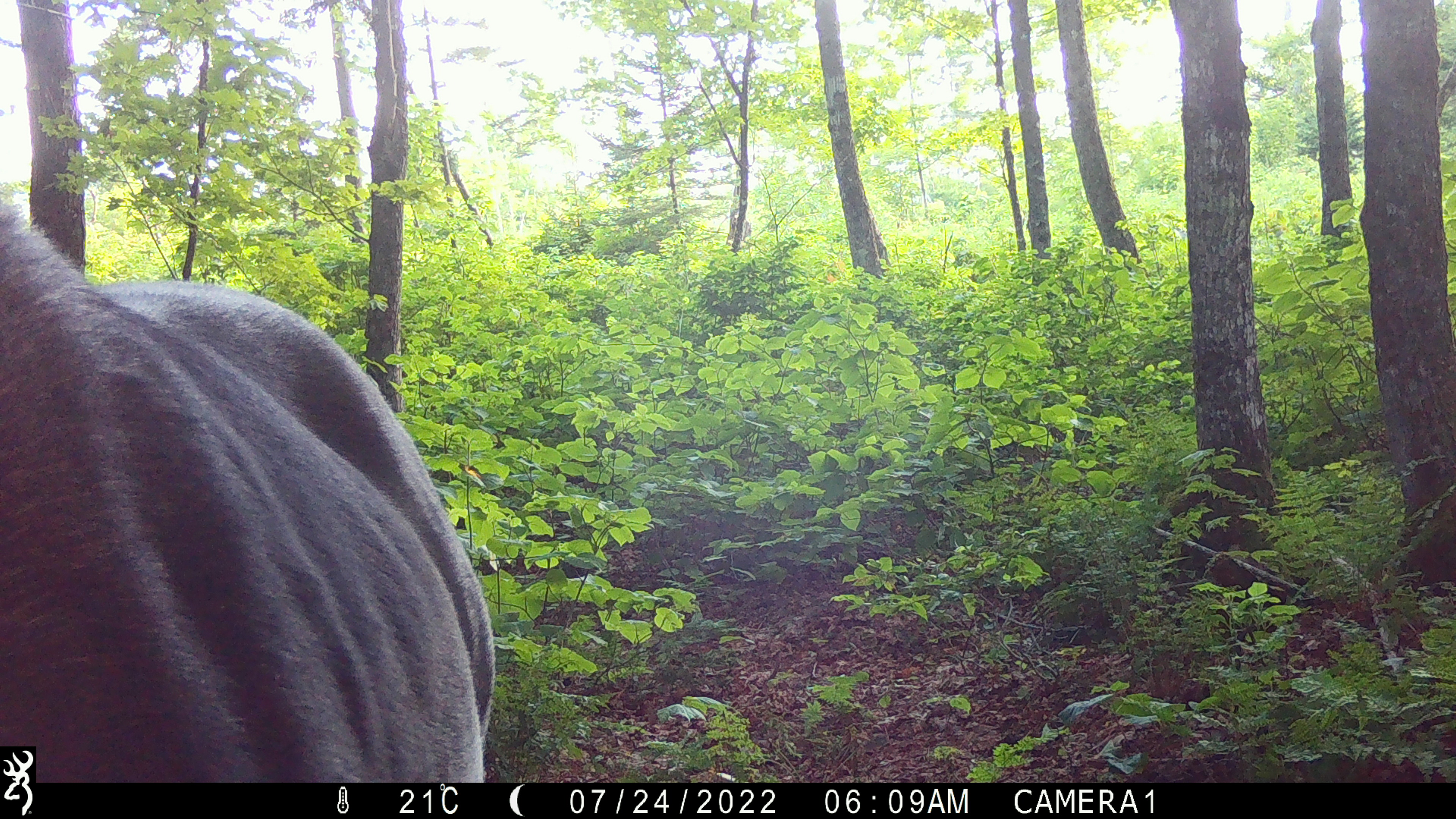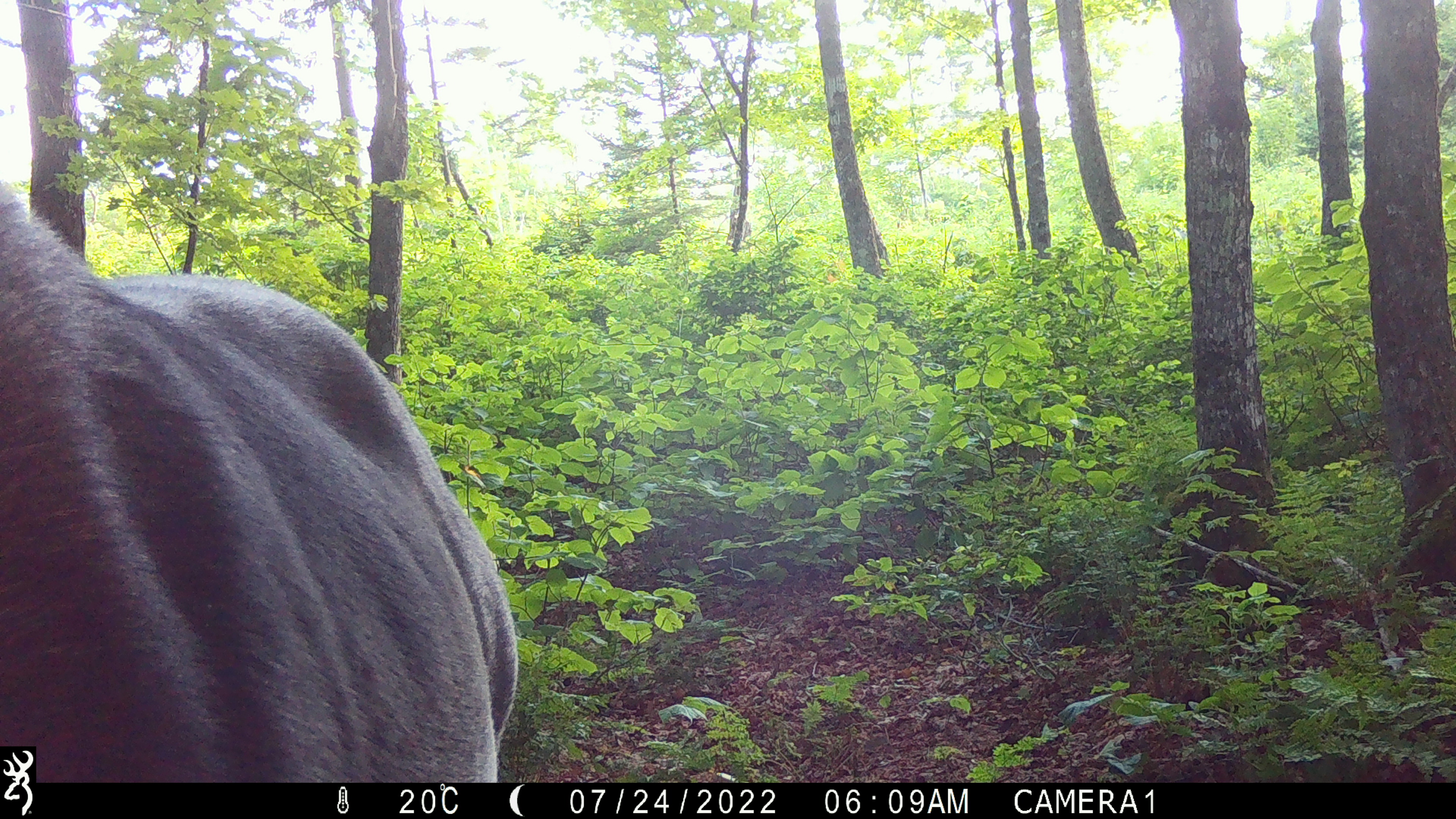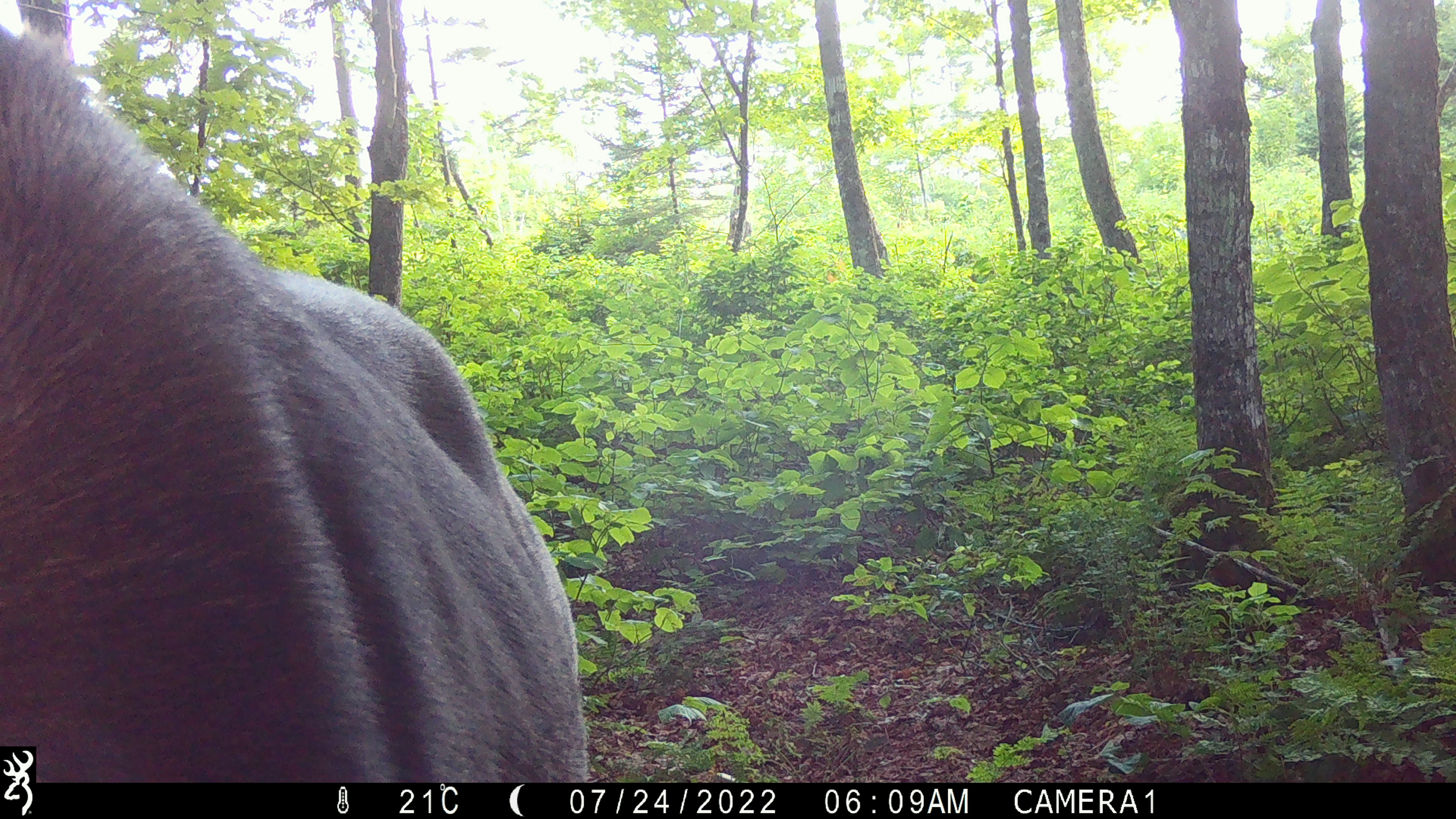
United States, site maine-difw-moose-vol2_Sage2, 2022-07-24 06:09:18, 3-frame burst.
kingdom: Animalia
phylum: Chordata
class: Mammalia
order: Artiodactyla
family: Cervidae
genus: Alces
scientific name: Alces alces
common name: moose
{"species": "moose (Alces alces)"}